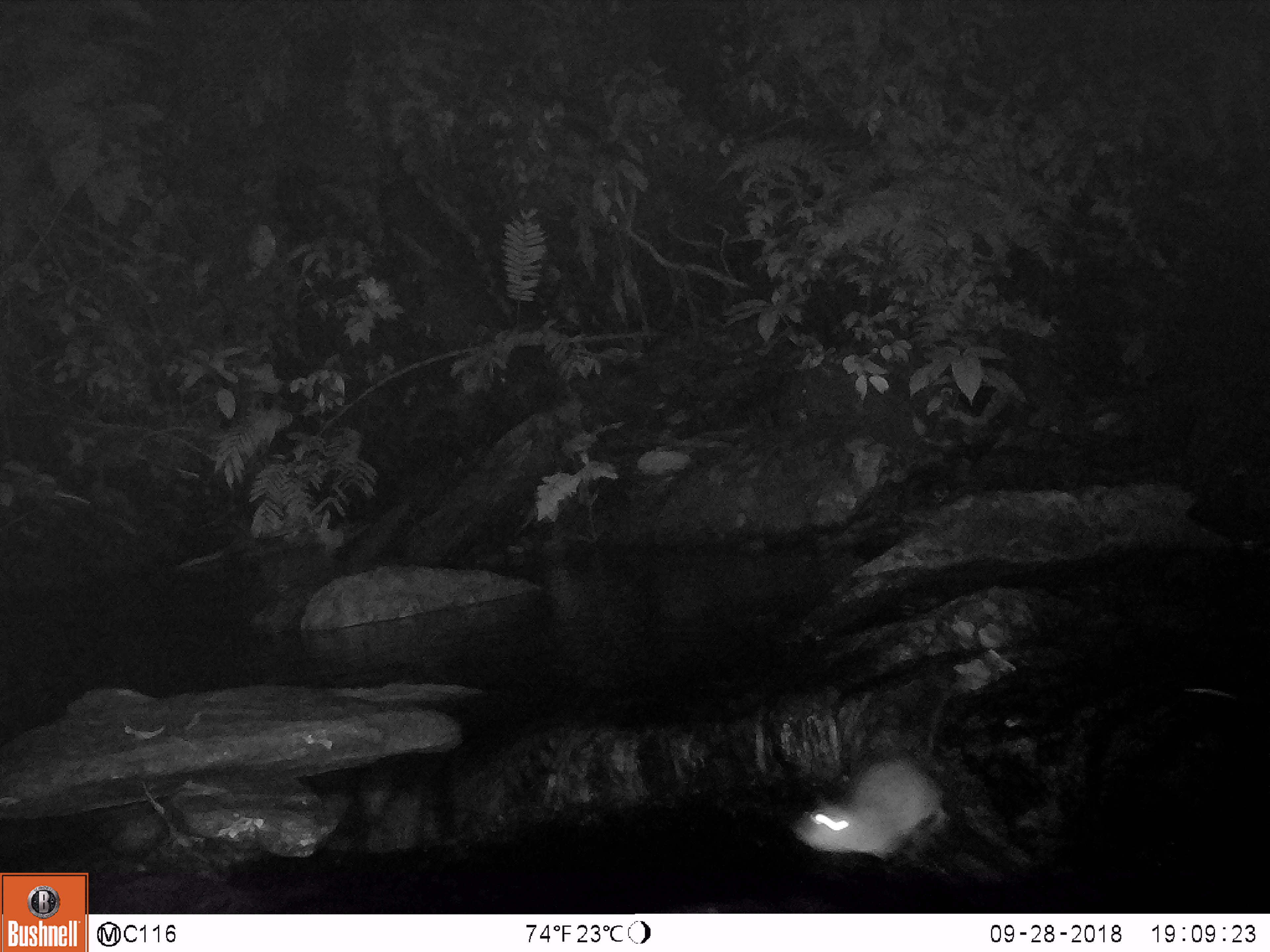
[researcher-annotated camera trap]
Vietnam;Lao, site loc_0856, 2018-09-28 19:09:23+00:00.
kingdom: Animalia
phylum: Chordata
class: Mammalia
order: Rodentia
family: Muridae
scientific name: Muridae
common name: old-world mice and rats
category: unidentified murid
Unidentified murid (old-world mice and rats) (Muridae). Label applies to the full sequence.